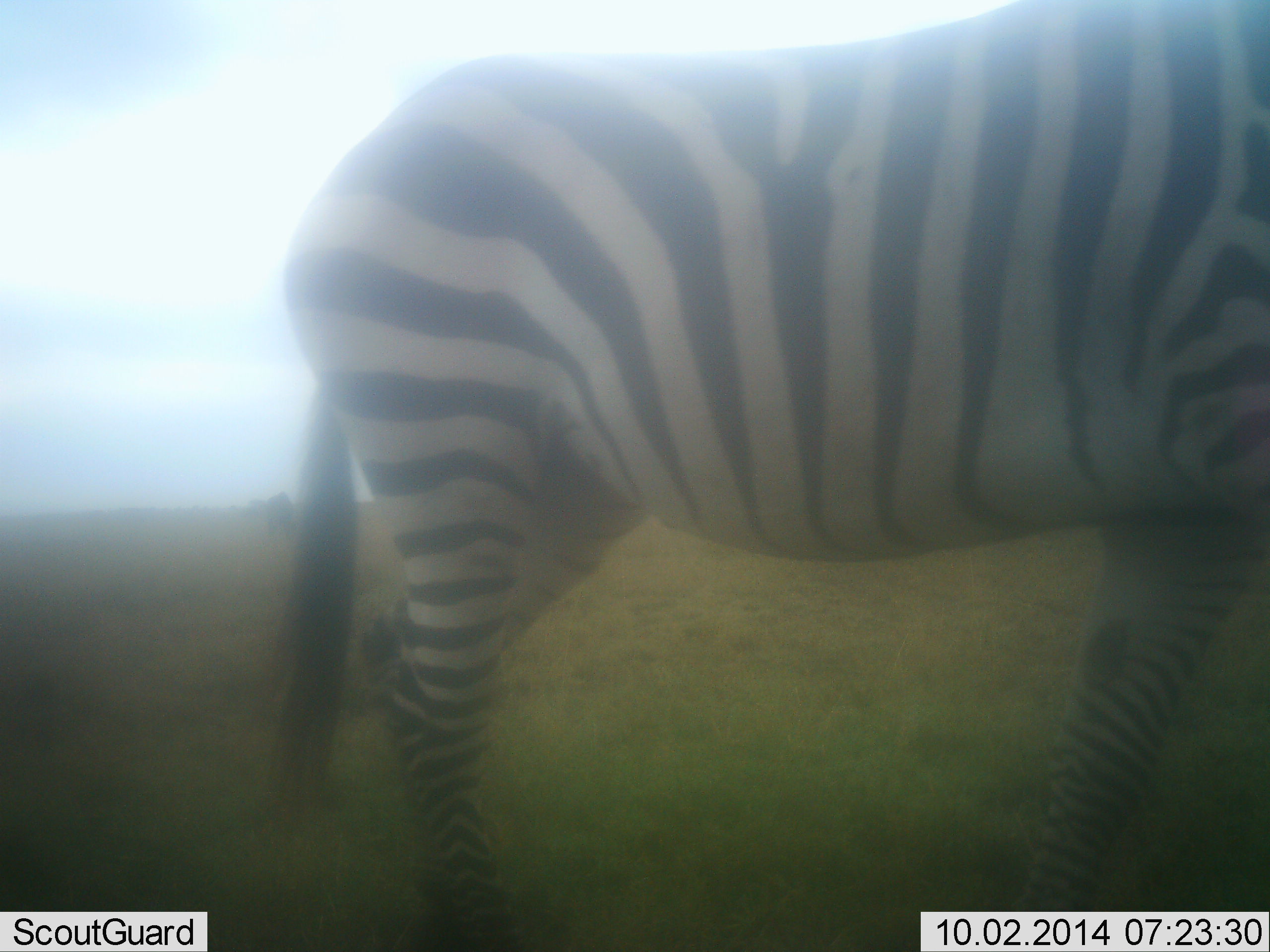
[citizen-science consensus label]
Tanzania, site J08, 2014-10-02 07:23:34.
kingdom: Animalia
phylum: Chordata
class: Mammalia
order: Perissodactyla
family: Equidae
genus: Equus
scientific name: Equus quagga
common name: plains zebra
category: zebra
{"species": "zebra (plains zebra) (Equus quagga)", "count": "1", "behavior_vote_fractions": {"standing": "50%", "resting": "0%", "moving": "50%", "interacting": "0%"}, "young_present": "0%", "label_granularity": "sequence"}